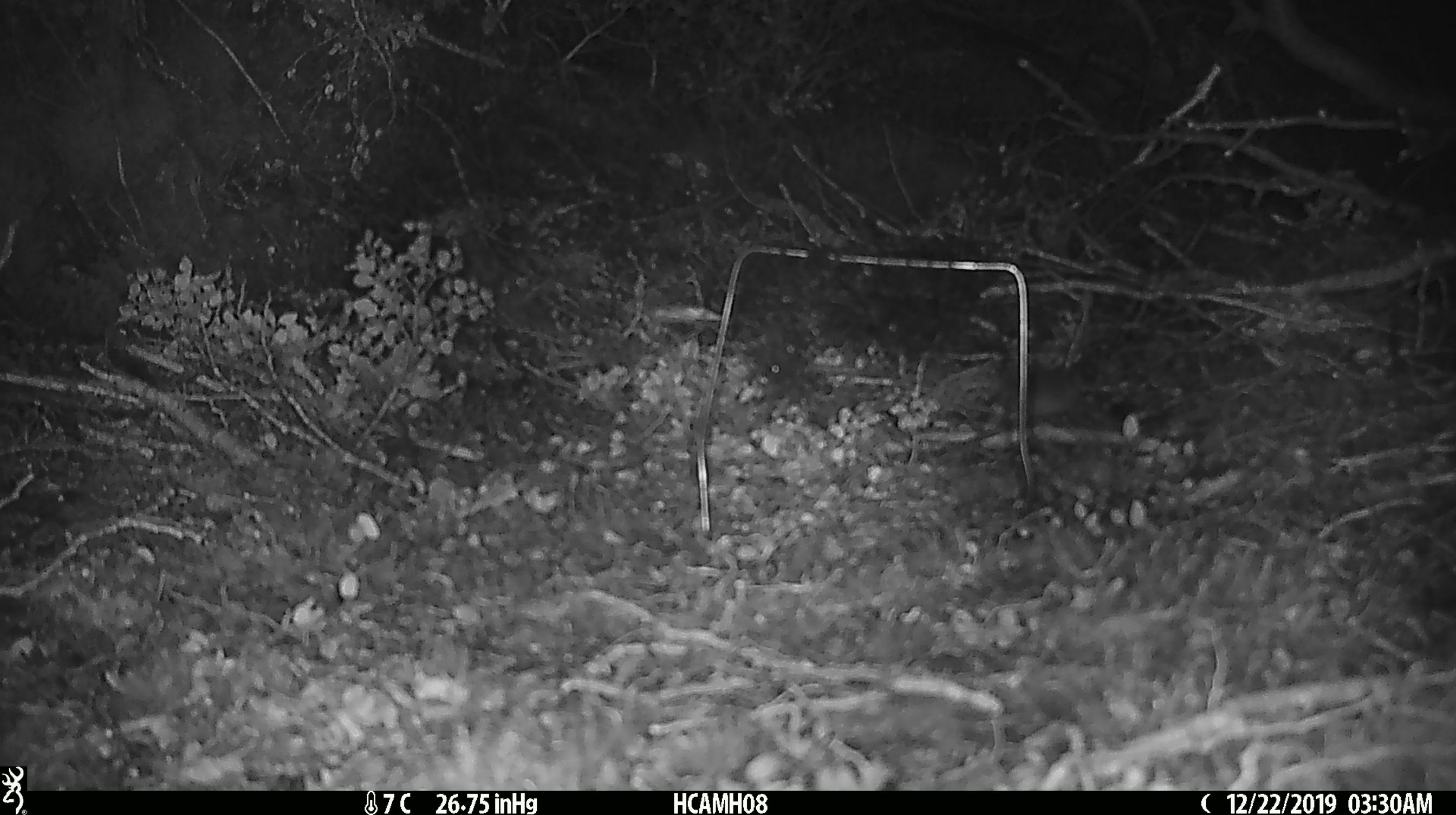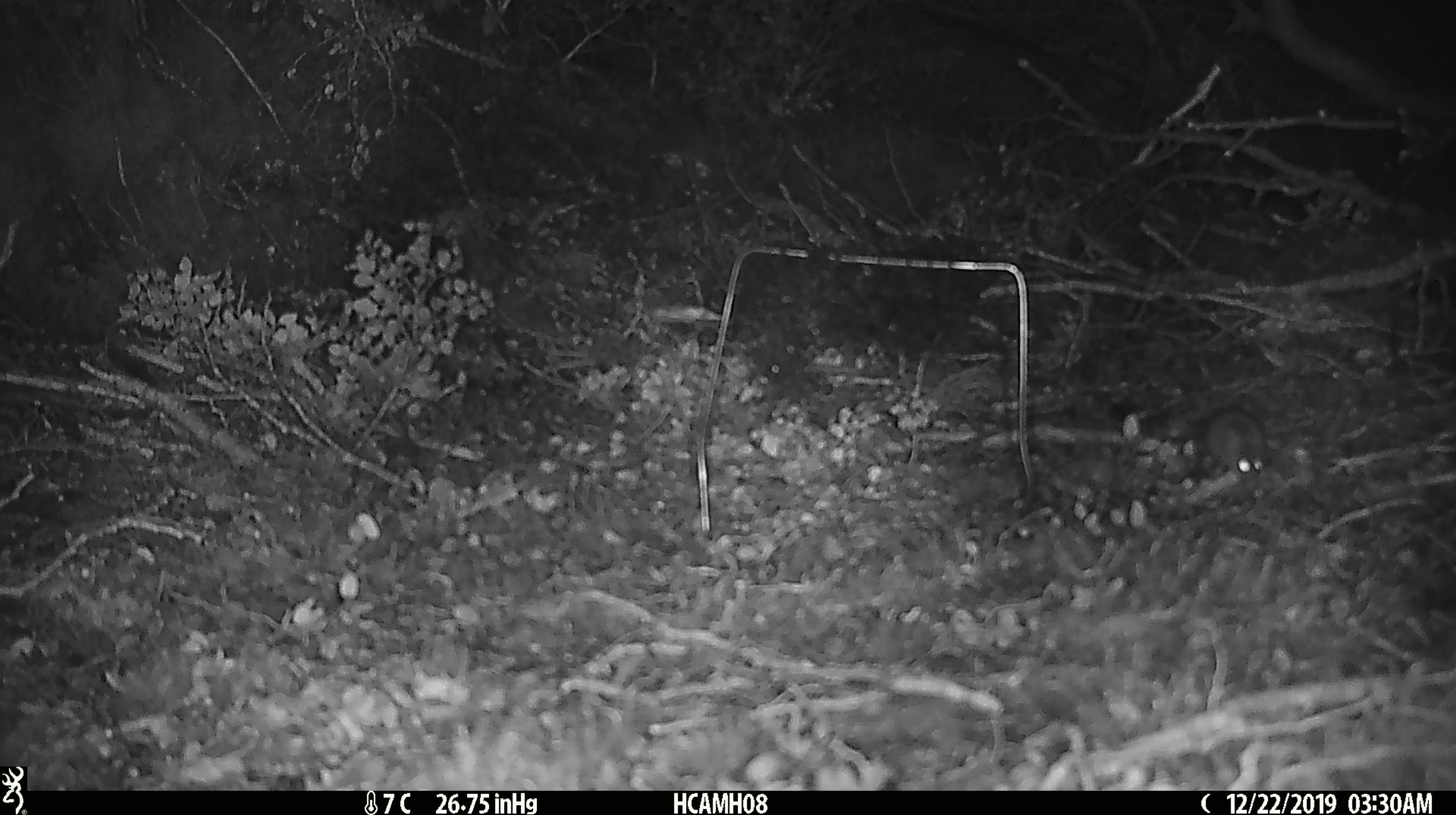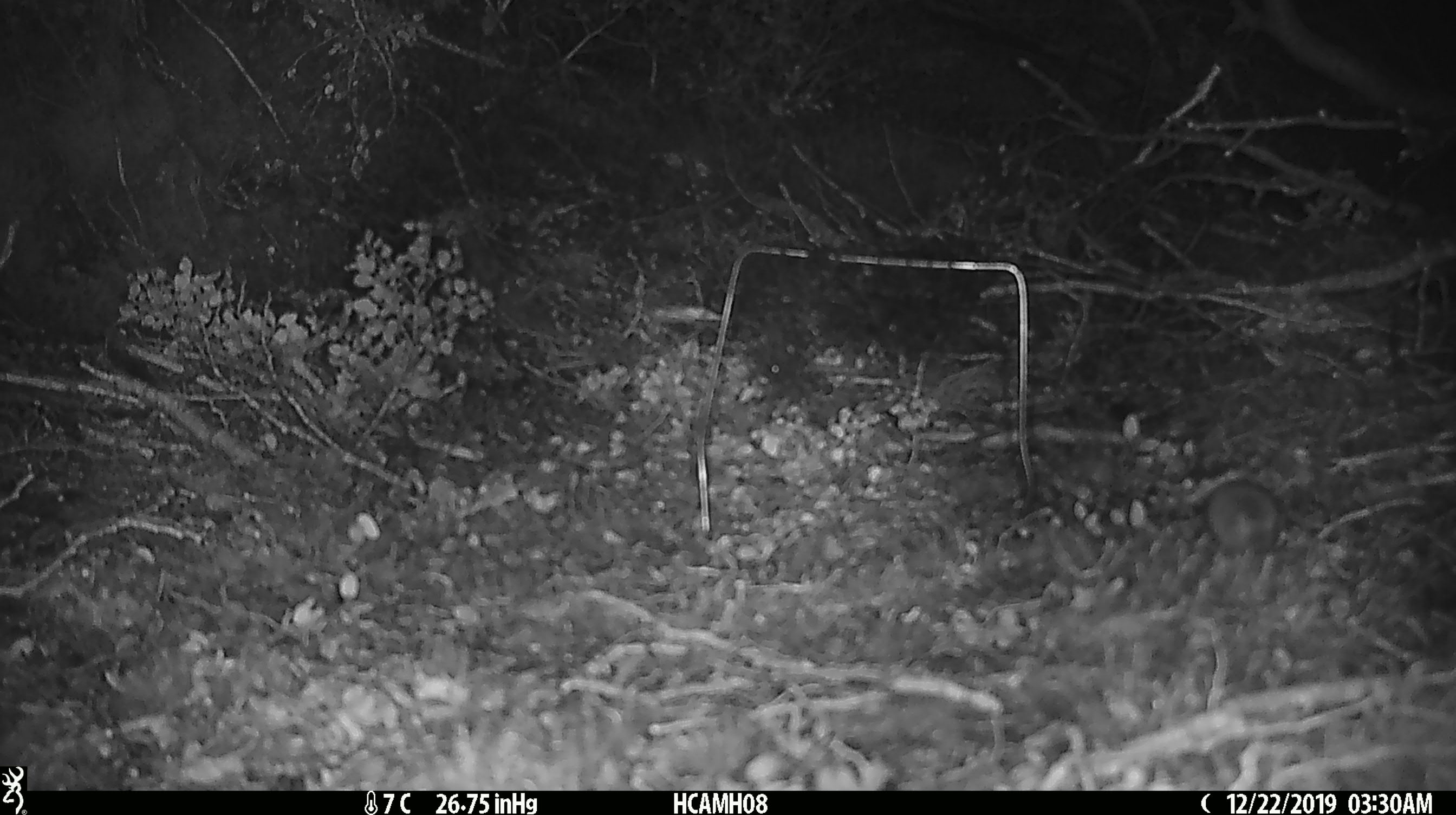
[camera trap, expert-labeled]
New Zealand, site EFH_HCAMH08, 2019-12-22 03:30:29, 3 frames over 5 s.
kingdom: Animalia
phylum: Chordata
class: Mammalia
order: Rodentia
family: Muridae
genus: Mus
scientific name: Mus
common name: mouse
Mouse (Mus).